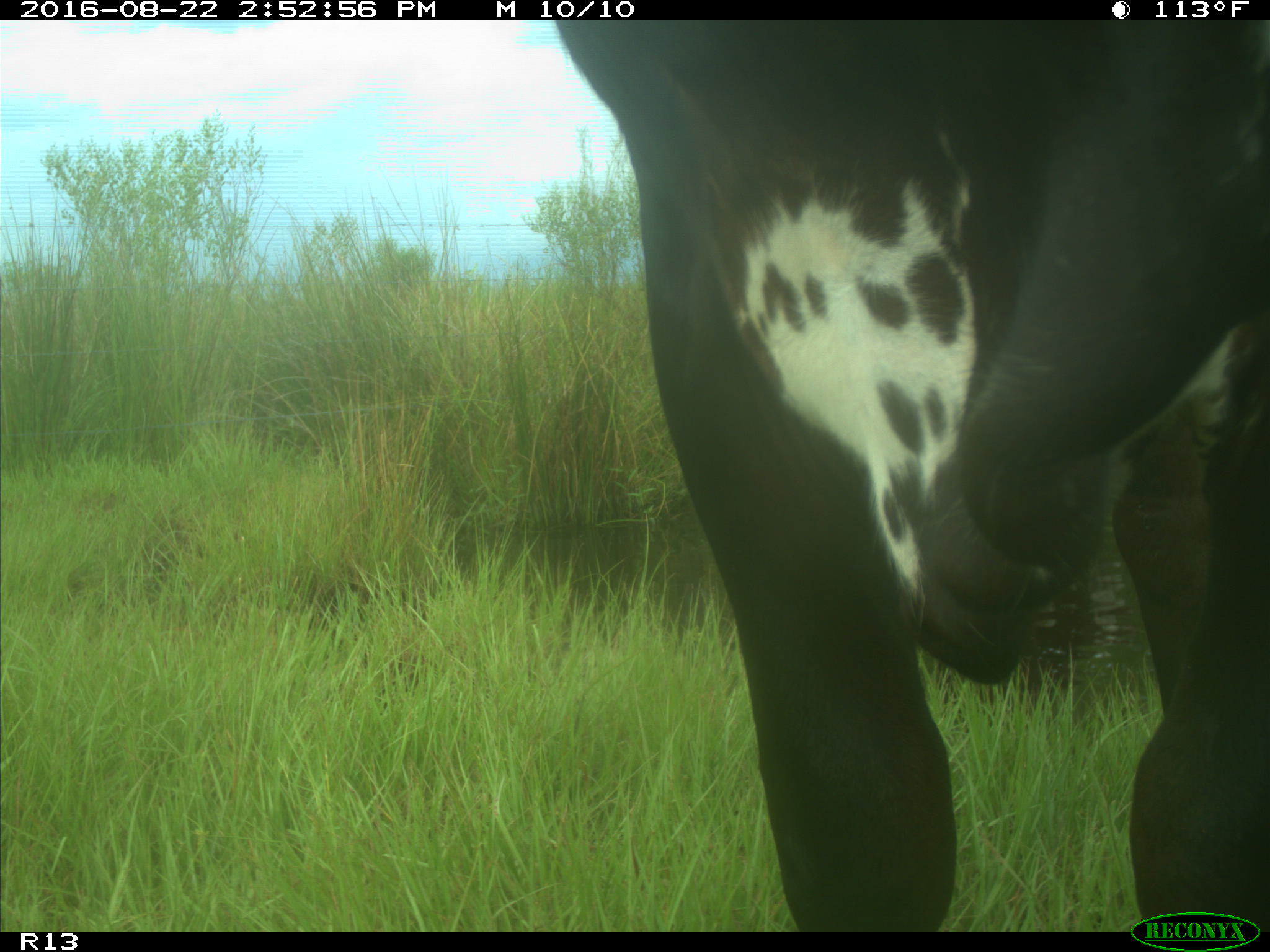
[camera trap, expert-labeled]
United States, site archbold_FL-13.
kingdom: Animalia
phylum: Chordata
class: Mammalia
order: Artiodactyla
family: Bovidae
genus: Bos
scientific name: Bos taurus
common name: domestic cow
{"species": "Bos taurus (domestic cow)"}